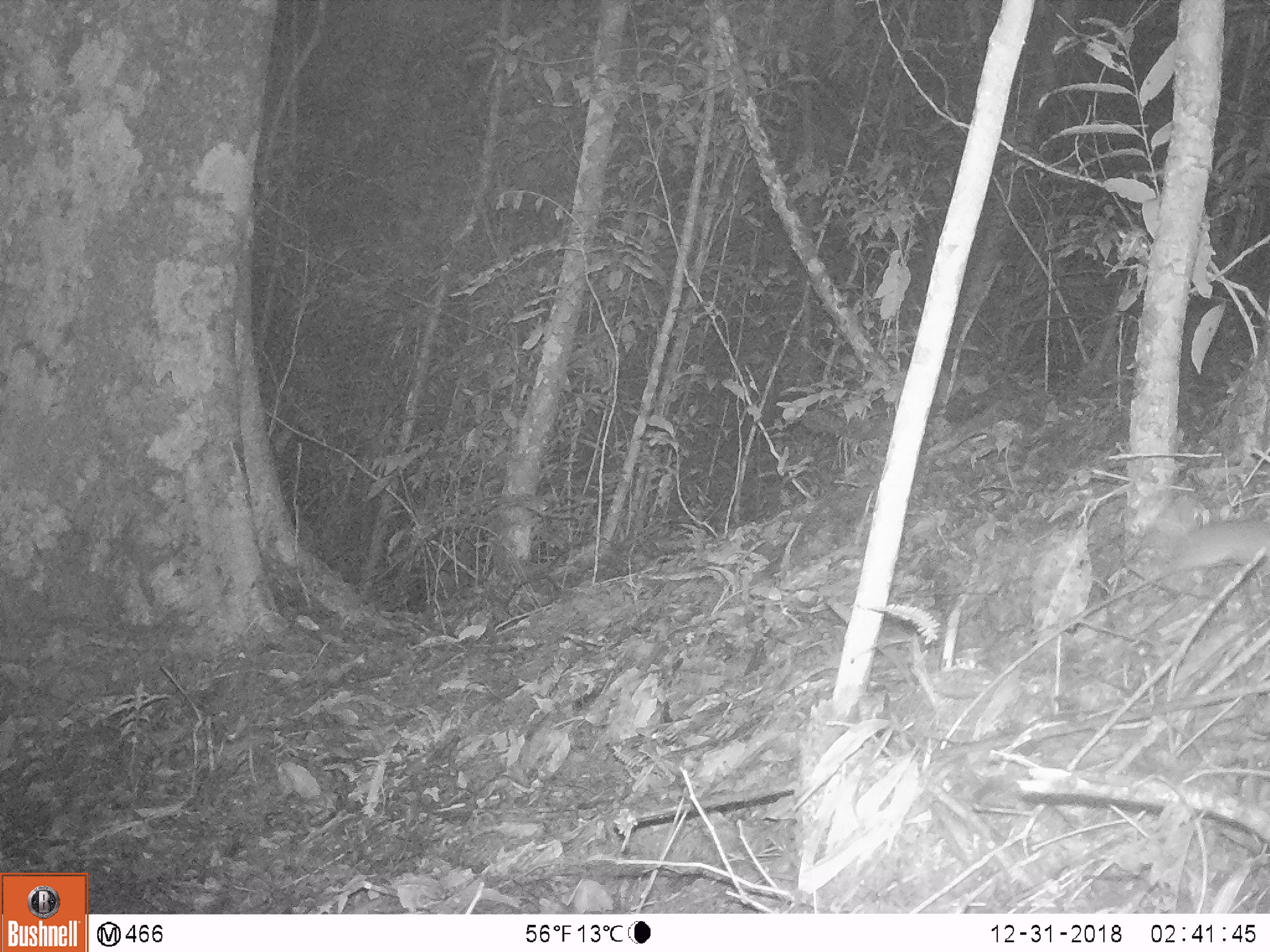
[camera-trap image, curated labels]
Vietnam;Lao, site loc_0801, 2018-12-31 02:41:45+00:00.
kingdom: Animalia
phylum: Chordata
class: Mammalia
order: Rodentia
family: Muridae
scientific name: Muridae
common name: old-world mice and rats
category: unidentified murid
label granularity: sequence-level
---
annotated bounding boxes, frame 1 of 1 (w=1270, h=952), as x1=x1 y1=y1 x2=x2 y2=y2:
unidentified murid: x1=1142 y1=518 x2=1270 y2=581